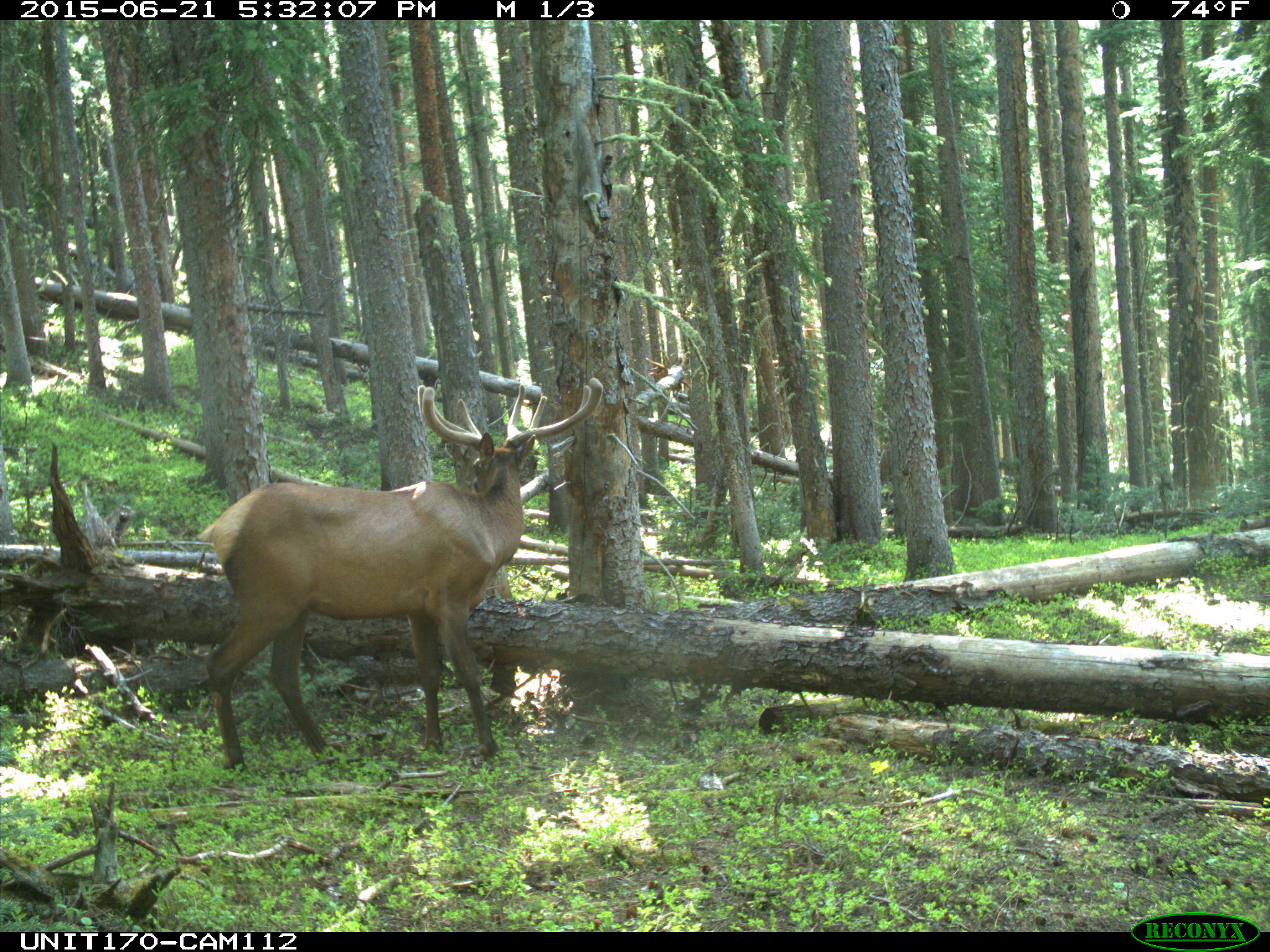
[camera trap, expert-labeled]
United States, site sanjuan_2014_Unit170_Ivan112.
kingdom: Animalia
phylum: Chordata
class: Mammalia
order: Artiodactyla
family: Cervidae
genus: Cervus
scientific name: Cervus elaphus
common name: red deer